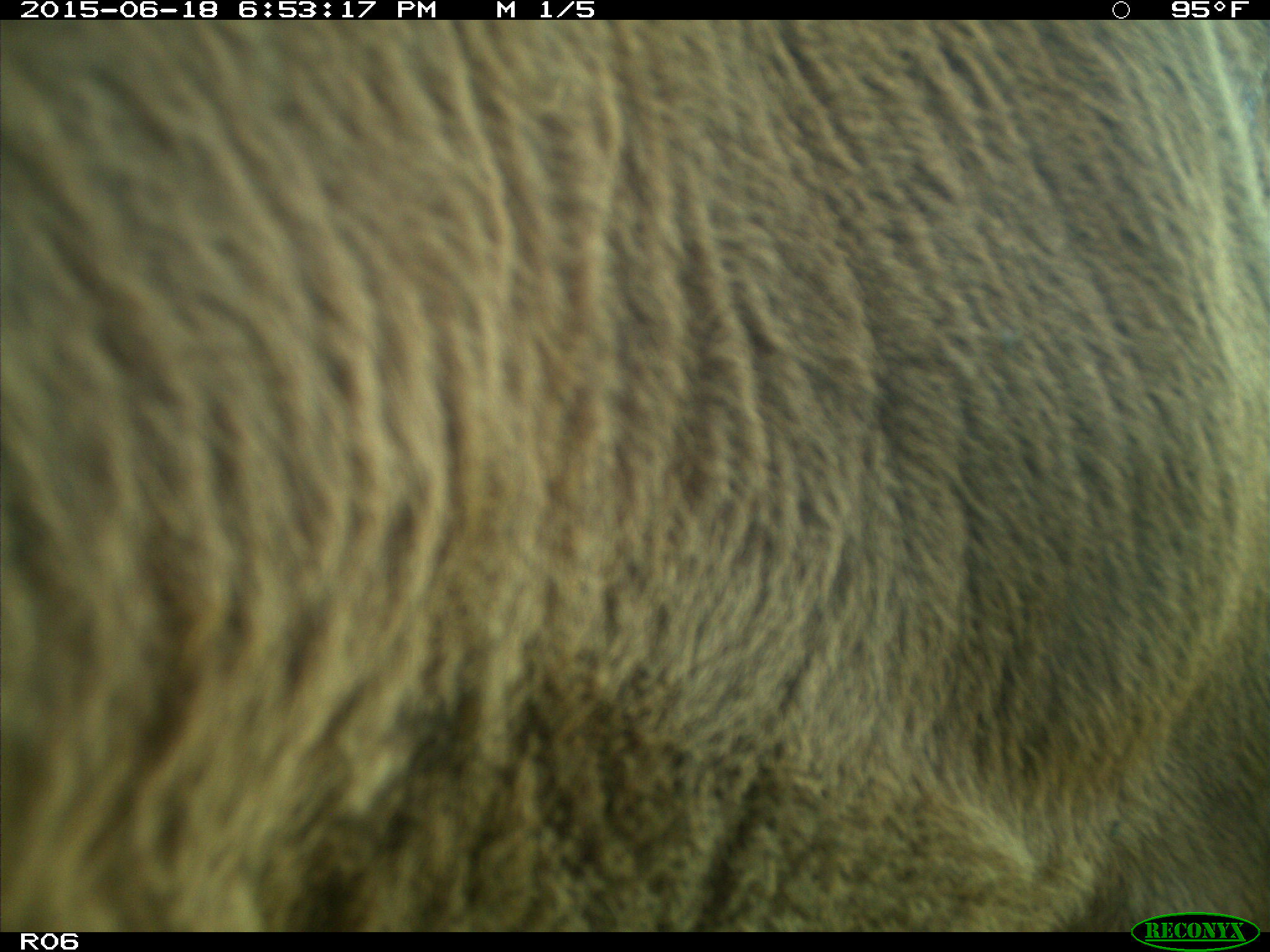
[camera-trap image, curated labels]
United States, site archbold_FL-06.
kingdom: Animalia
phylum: Chordata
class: Mammalia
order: Artiodactyla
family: Bovidae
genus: Bos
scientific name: Bos taurus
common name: domestic cow